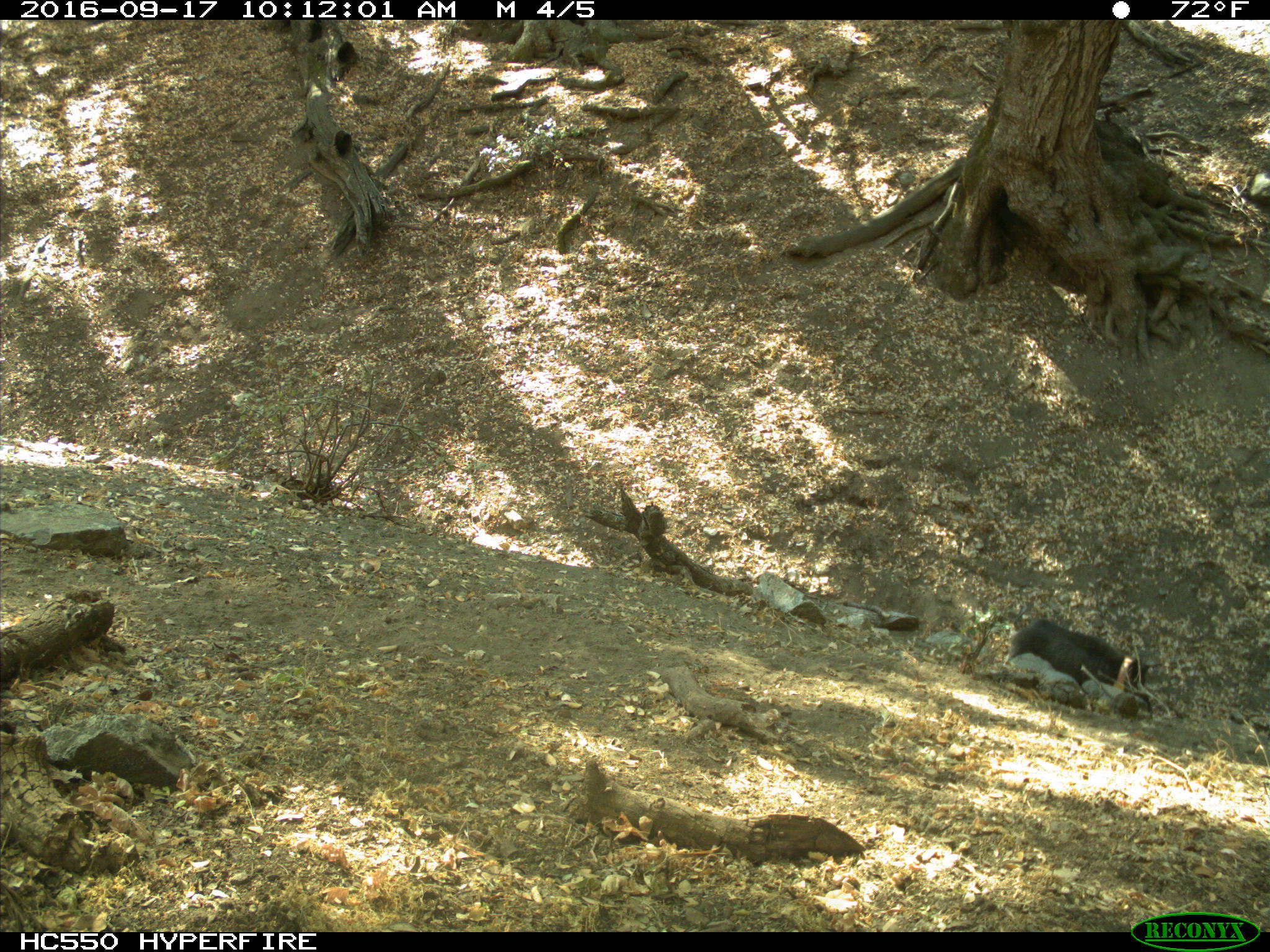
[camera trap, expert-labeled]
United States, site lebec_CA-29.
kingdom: Animalia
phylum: Chordata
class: Mammalia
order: Artiodactyla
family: Suidae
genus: Sus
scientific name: Sus scrofa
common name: wild boar